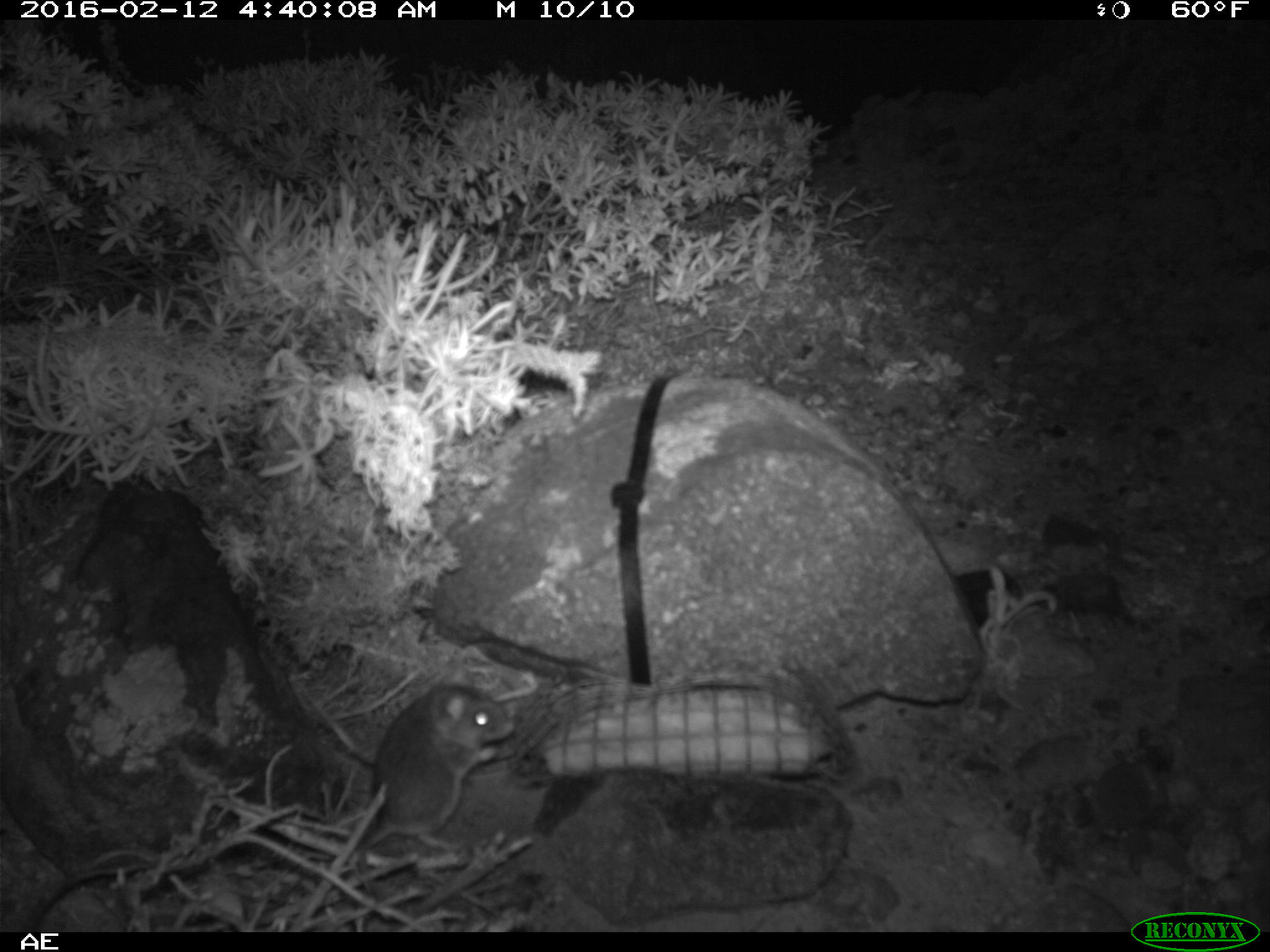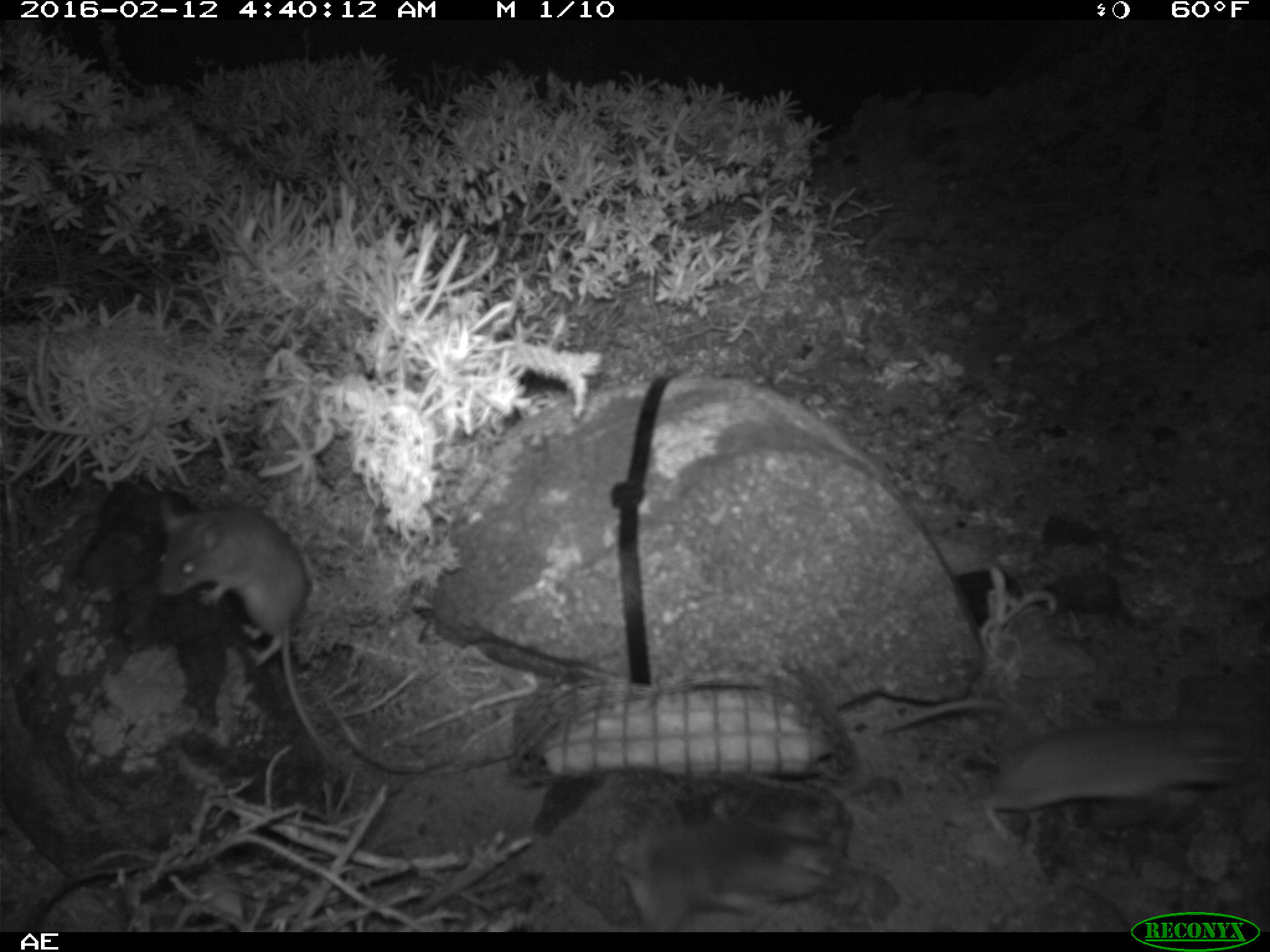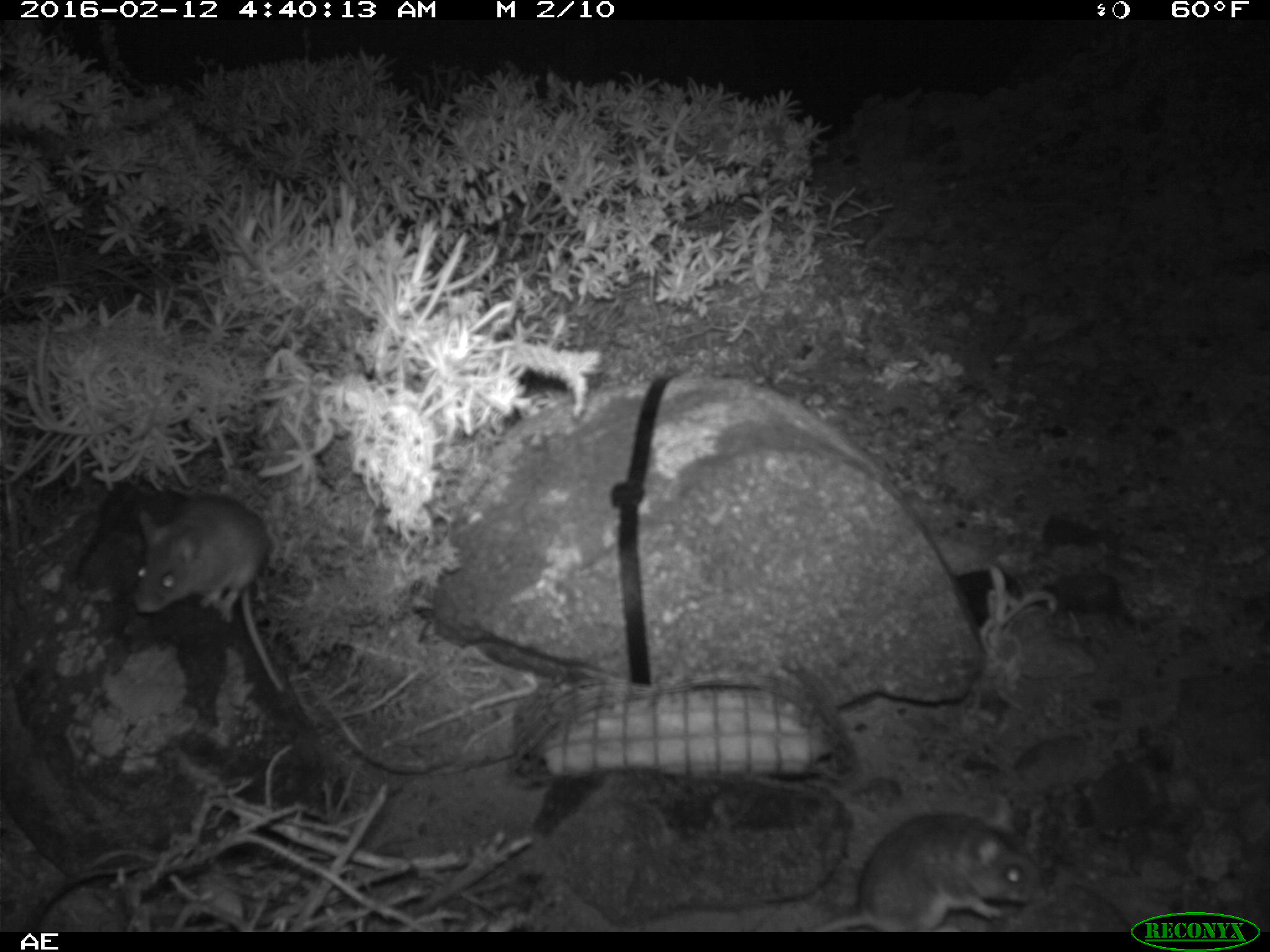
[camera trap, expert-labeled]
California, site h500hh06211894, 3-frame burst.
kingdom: Animalia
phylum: Chordata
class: Mammalia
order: Rodentia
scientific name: Rodentia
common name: rodent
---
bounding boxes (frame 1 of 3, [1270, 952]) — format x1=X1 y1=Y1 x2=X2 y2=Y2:
rodent: x1=355 y1=659 x2=515 y2=898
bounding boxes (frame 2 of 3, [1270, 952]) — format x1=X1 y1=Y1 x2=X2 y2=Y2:
rodent: x1=880 y1=696 x2=1253 y2=844; x1=156 y1=495 x2=335 y2=764; x1=566 y1=806 x2=830 y2=931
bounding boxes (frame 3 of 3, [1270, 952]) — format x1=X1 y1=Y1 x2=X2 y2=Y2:
rodent: x1=815 y1=794 x2=1038 y2=932; x1=134 y1=495 x2=283 y2=692